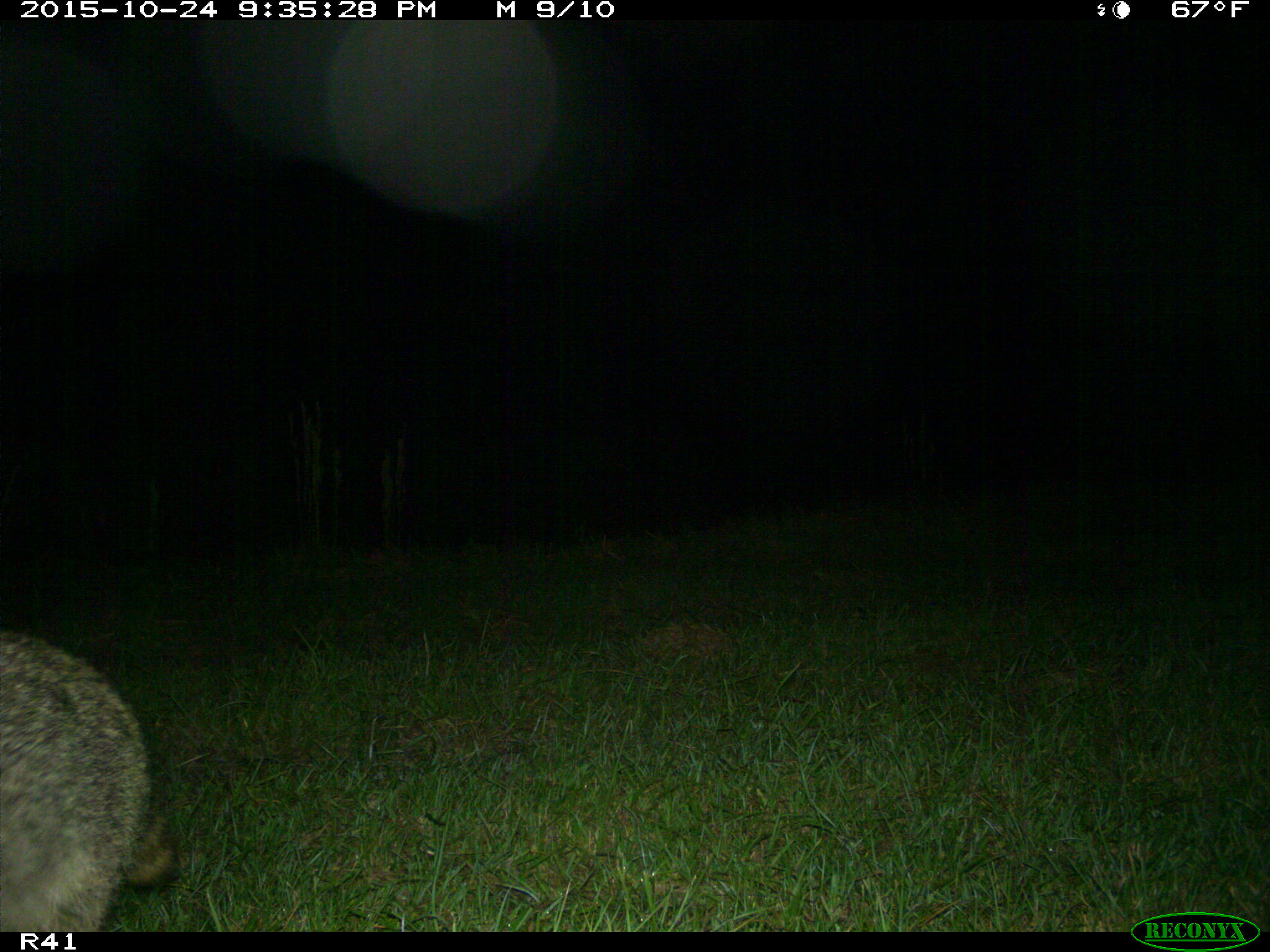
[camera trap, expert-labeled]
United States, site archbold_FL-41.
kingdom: Animalia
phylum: Chordata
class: Mammalia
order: Carnivora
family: Procyonidae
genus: Procyon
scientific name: Procyon lotor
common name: common raccoon